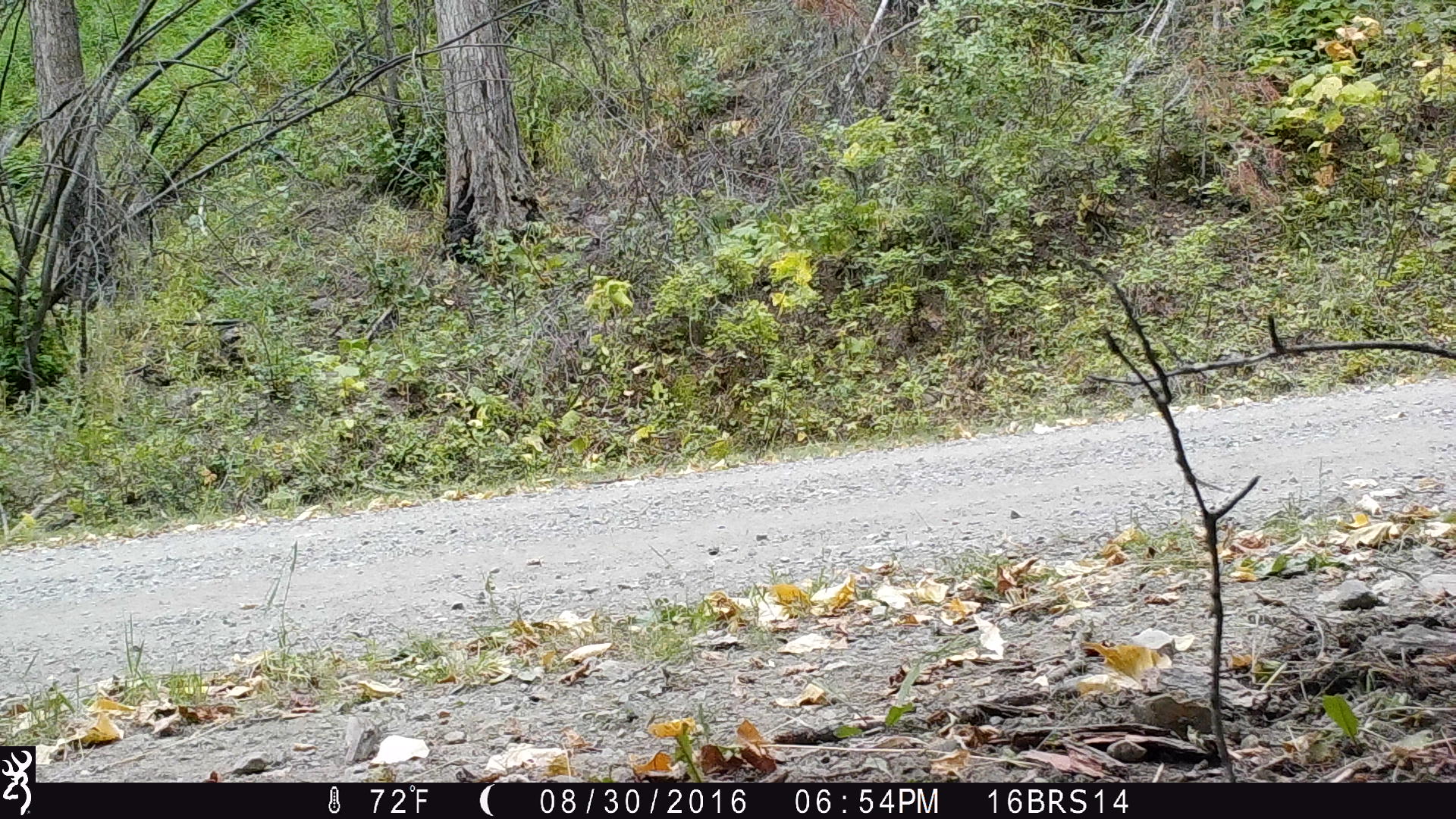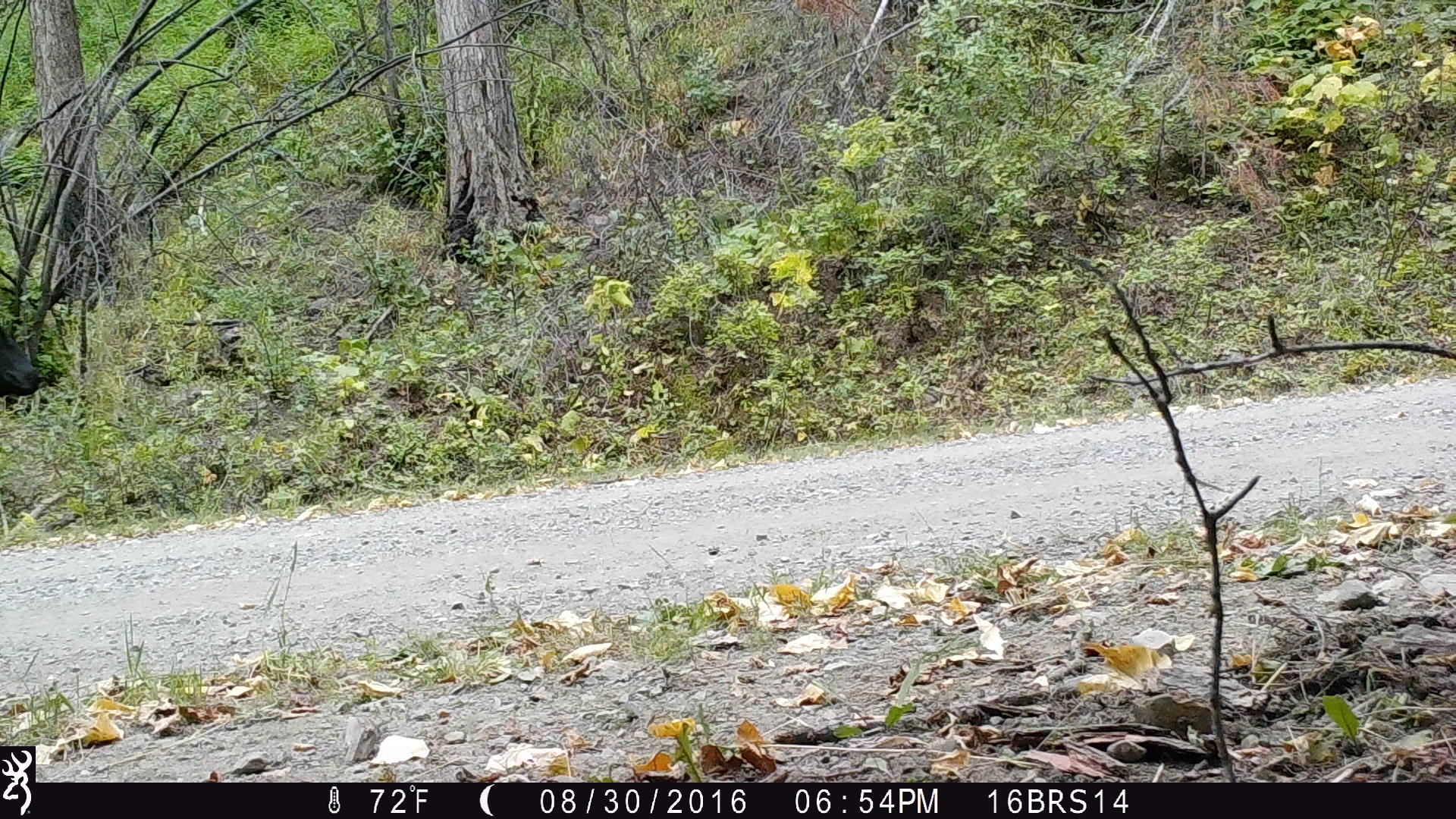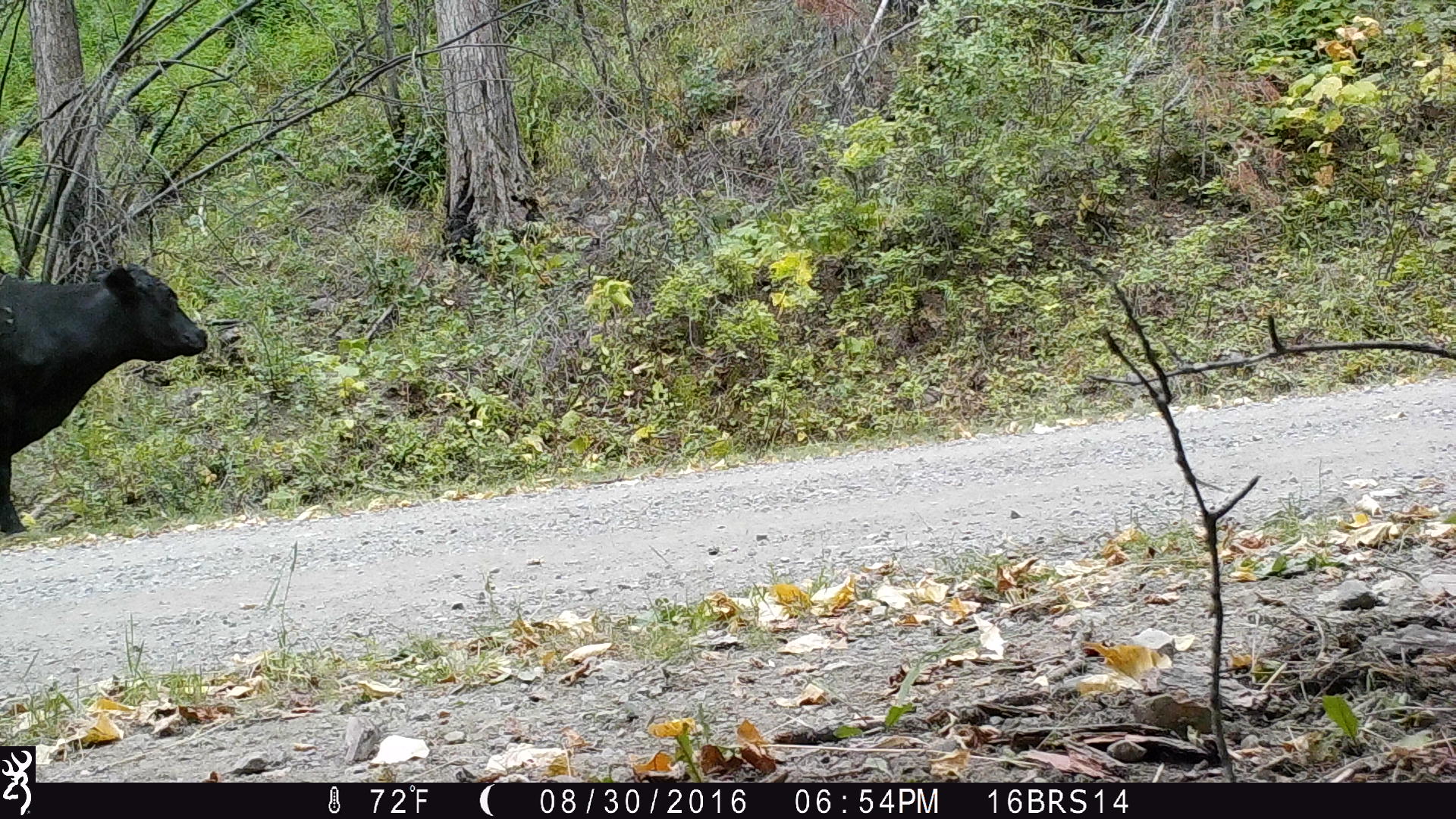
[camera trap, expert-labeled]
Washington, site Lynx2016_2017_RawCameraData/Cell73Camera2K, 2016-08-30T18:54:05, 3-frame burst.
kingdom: Animalia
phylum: Chordata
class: Mammalia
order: Artiodactyla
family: Bovidae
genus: Bos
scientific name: Bos taurus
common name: domestic cattle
Domestic cattle (Bos taurus). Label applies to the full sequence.